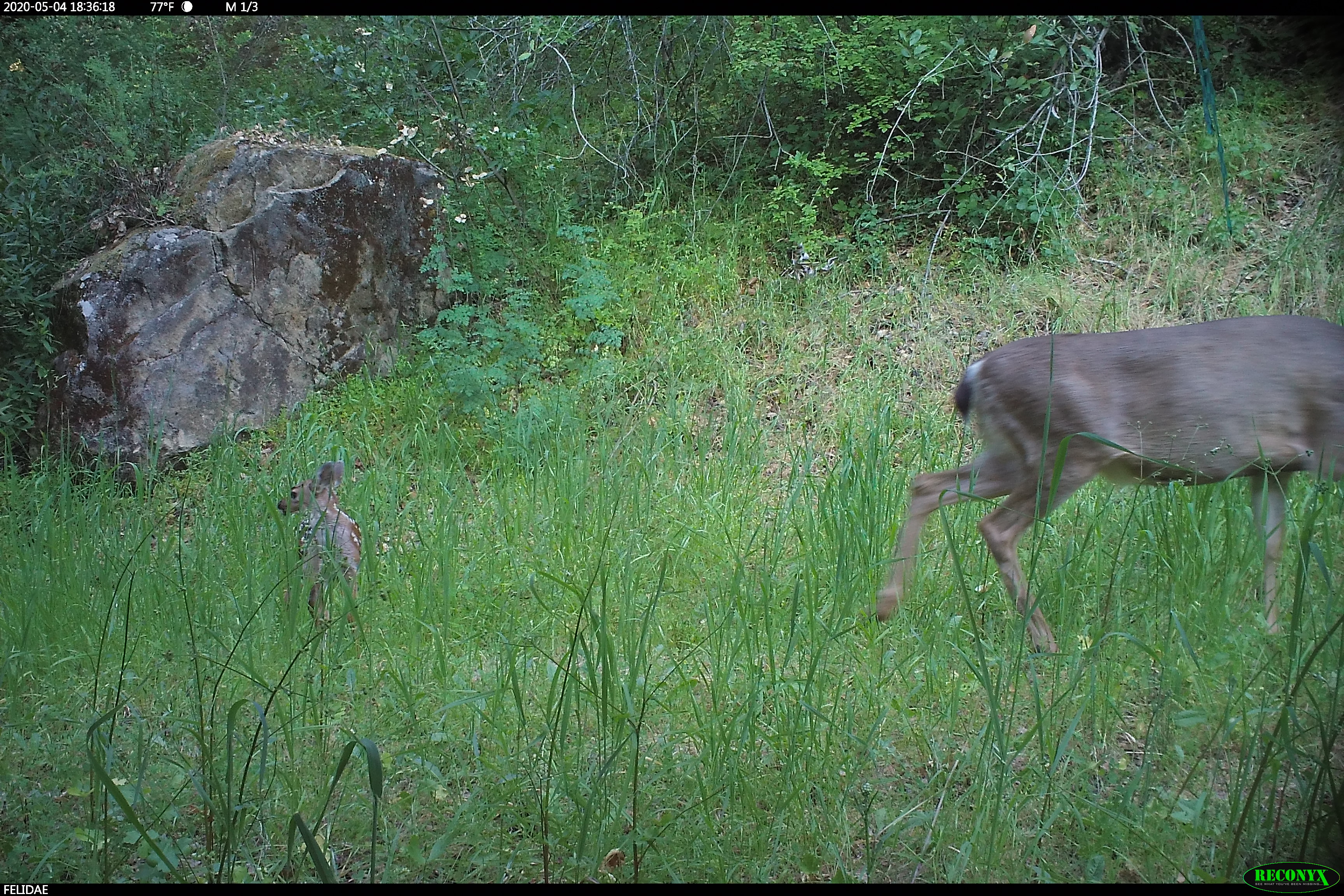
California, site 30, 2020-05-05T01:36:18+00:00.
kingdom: Animalia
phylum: Chordata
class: Mammalia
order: Artiodactyla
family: Cervidae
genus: Odocoileus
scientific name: Odocoileus hemionus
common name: mule deer